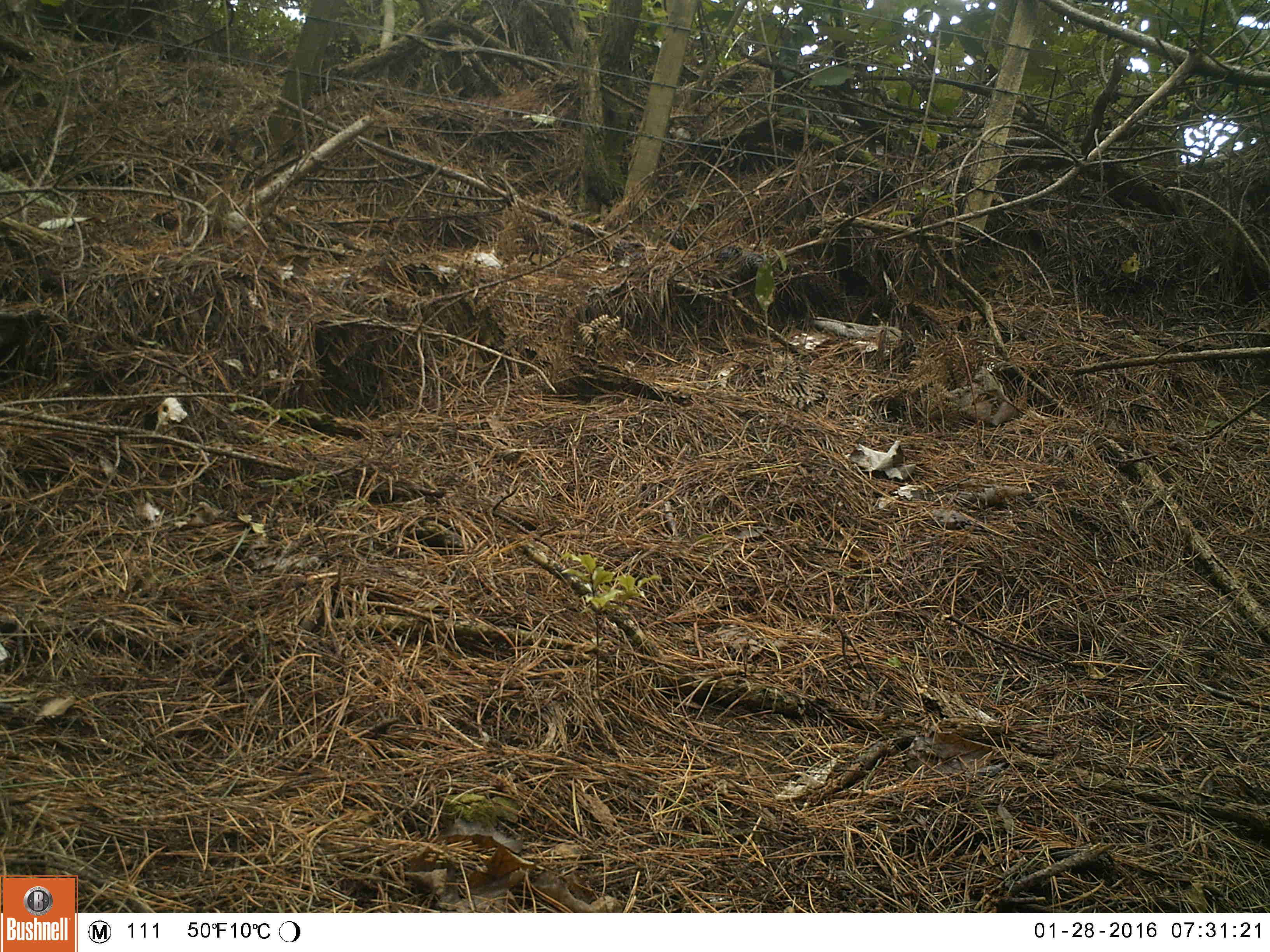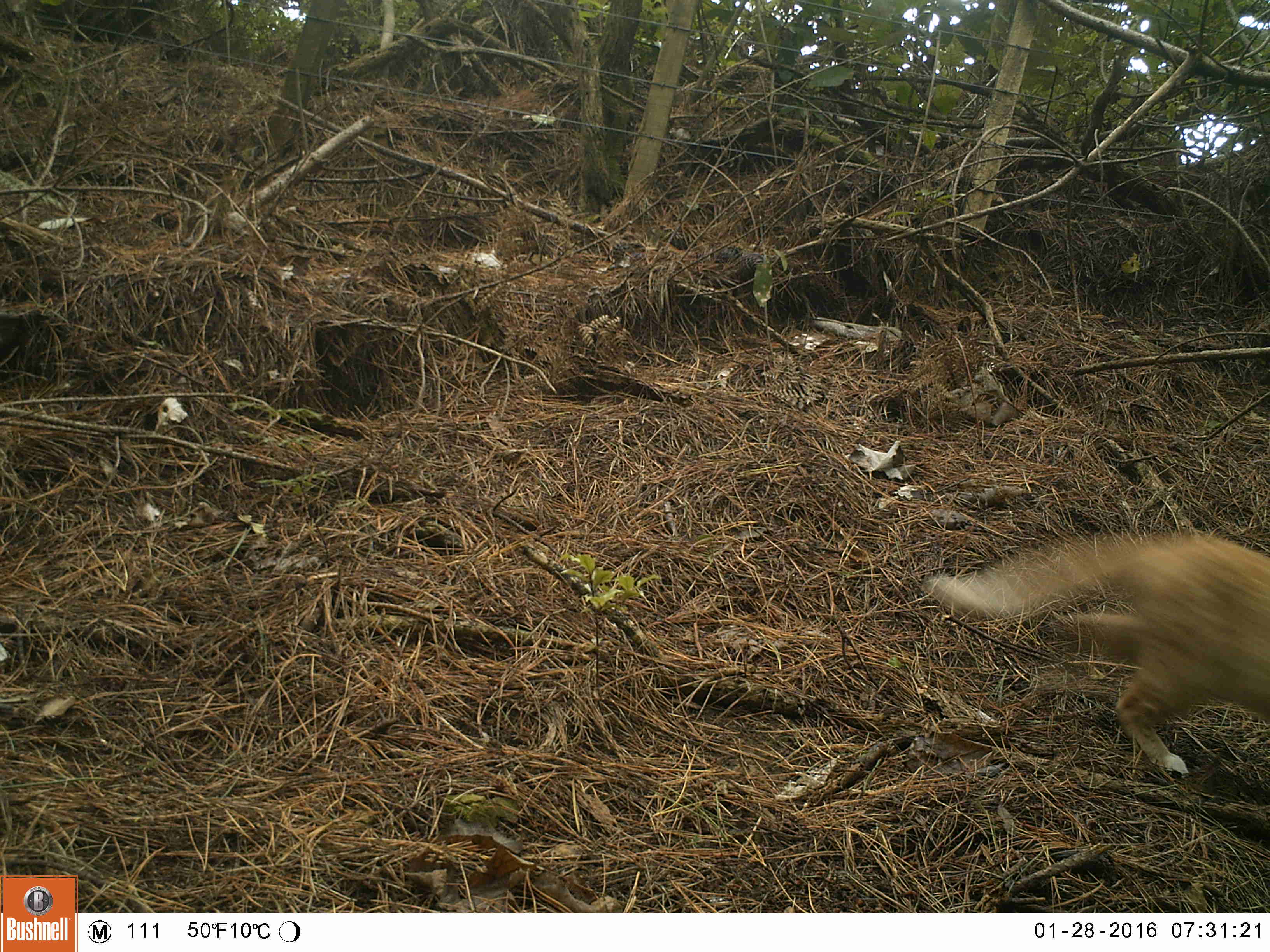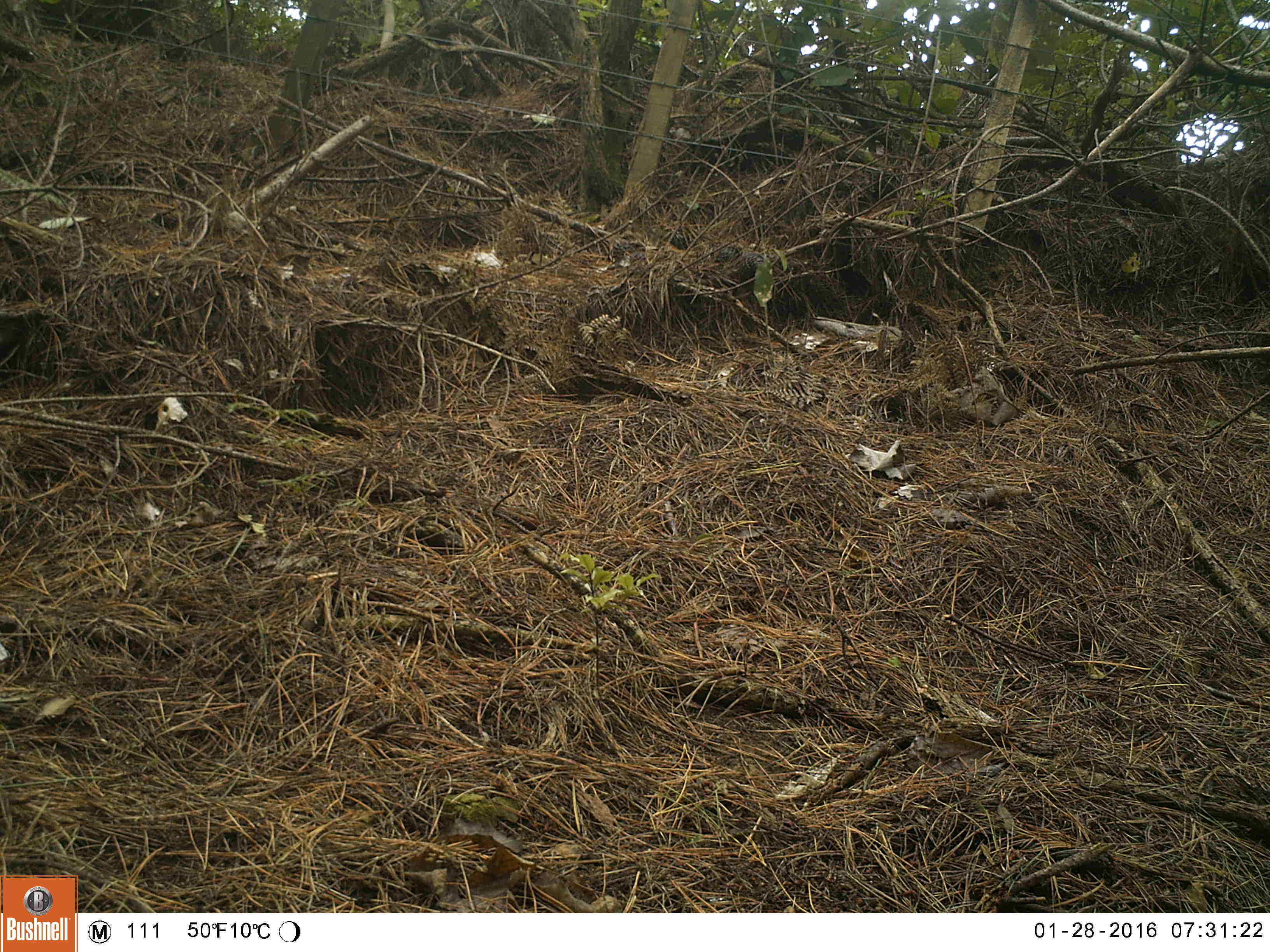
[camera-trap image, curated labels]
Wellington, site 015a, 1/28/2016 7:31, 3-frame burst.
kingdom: Animalia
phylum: Chordata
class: Mammalia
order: Carnivora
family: Felidae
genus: Felis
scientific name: Felis catus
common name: cat